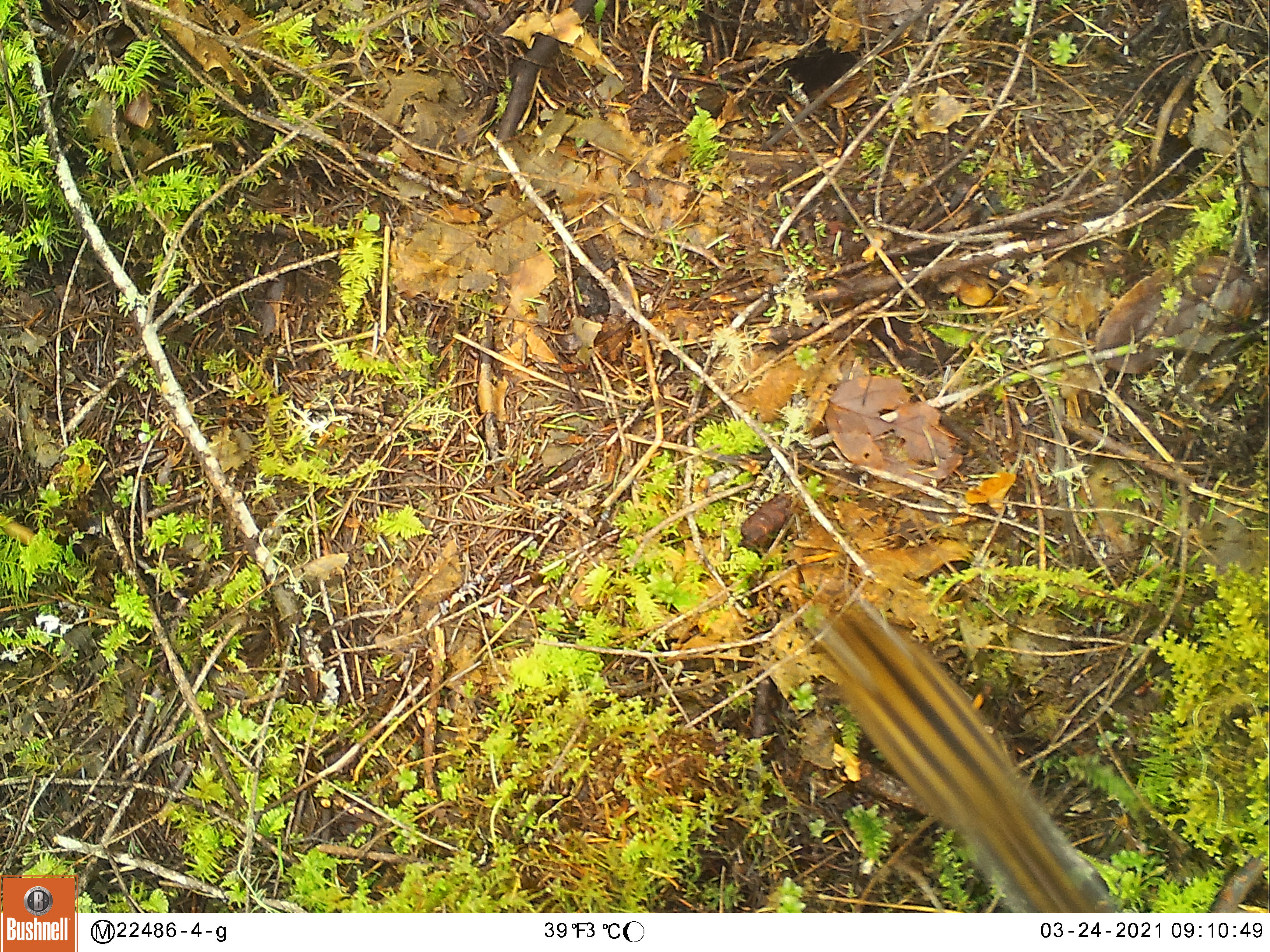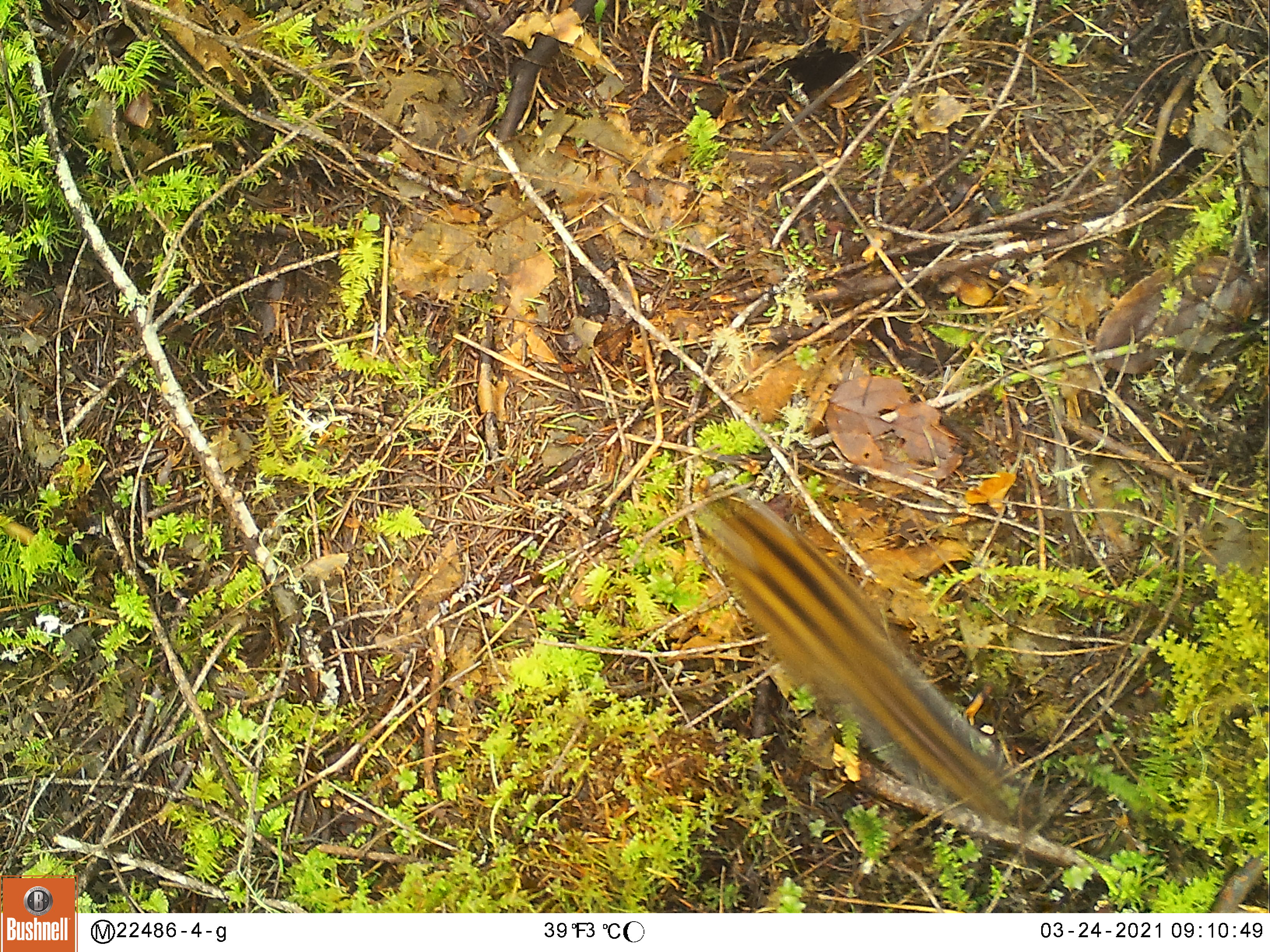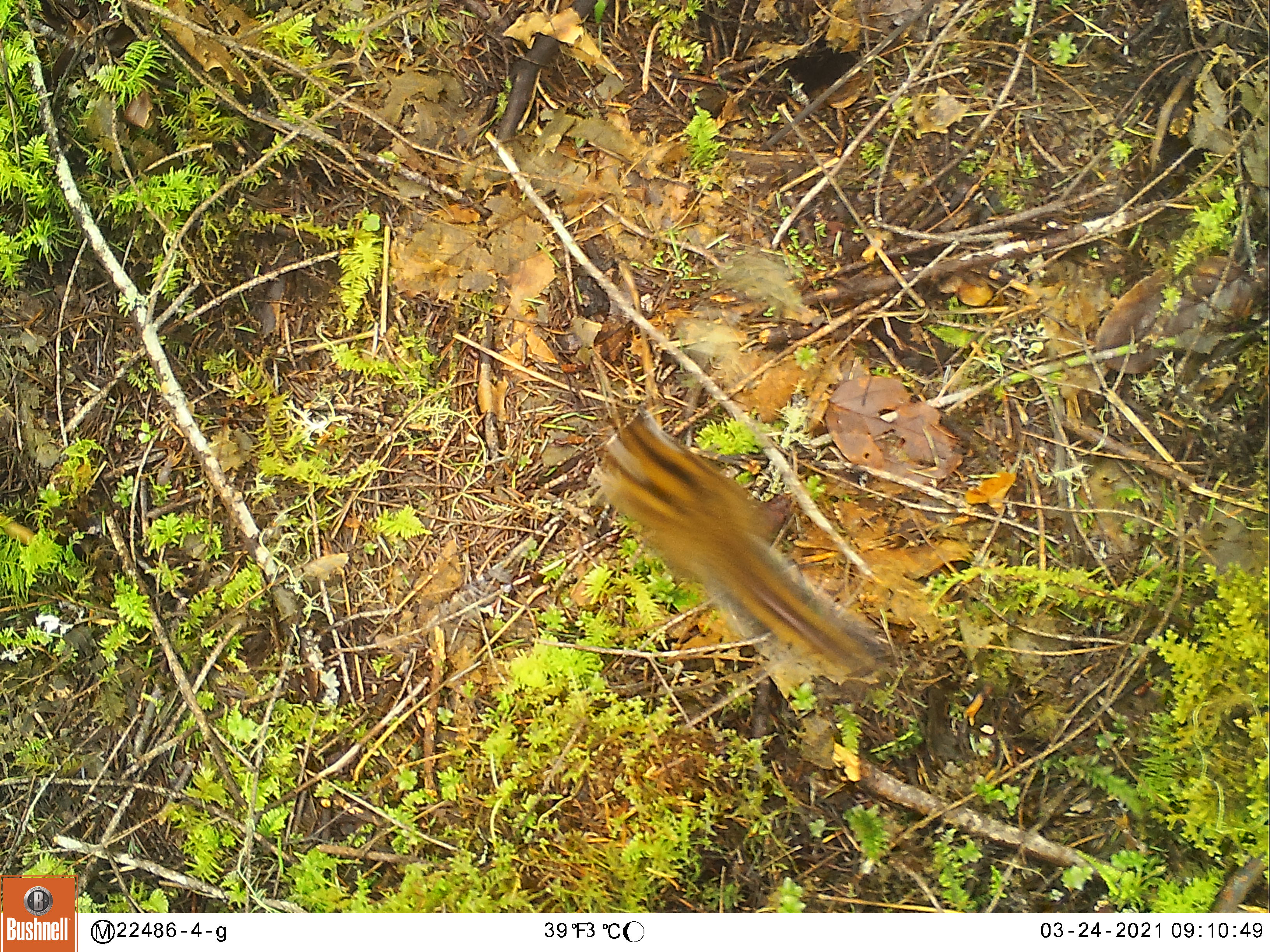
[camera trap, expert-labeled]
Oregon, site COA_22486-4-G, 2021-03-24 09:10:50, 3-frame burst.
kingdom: Animalia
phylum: Chordata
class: Mammalia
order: Rodentia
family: Sciuridae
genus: Neotamias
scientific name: Neotamias townsendii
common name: townsend's chipmunk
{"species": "townsend's chipmunk (Neotamias townsendii)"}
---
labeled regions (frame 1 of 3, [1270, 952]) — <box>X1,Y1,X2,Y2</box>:
townsend's chipmunk: <box>804,591,1092,906</box>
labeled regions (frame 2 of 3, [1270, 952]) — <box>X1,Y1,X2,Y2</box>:
townsend's chipmunk: <box>707,487,1013,825</box>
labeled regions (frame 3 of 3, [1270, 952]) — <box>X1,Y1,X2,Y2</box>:
townsend's chipmunk: <box>590,402,890,678</box>